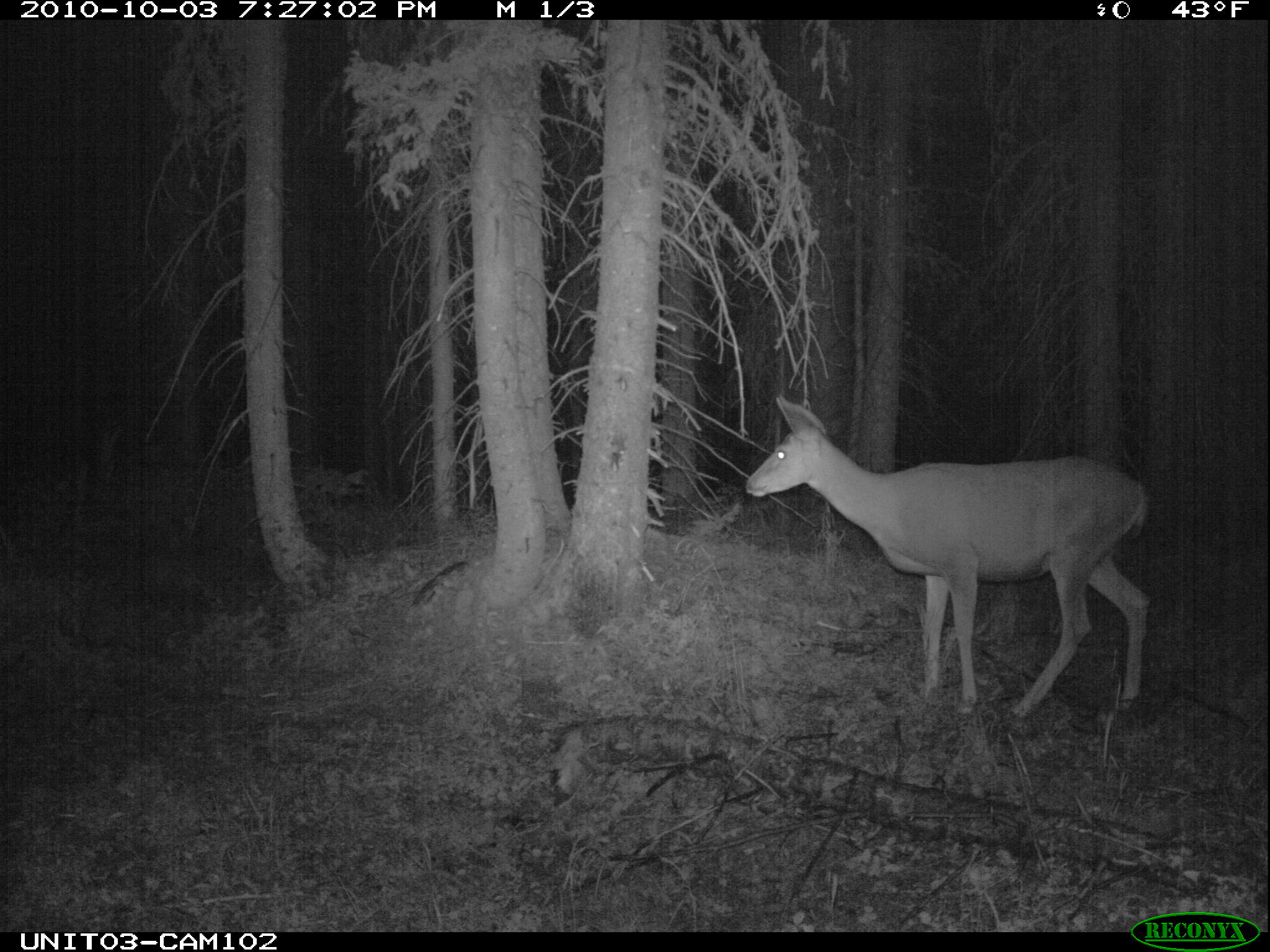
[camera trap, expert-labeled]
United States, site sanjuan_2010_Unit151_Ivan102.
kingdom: Animalia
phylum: Chordata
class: Mammalia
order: Artiodactyla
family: Cervidae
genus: Odocoileus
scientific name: Odocoileus hemionus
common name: mule deer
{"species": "Odocoileus hemionus (mule deer)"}